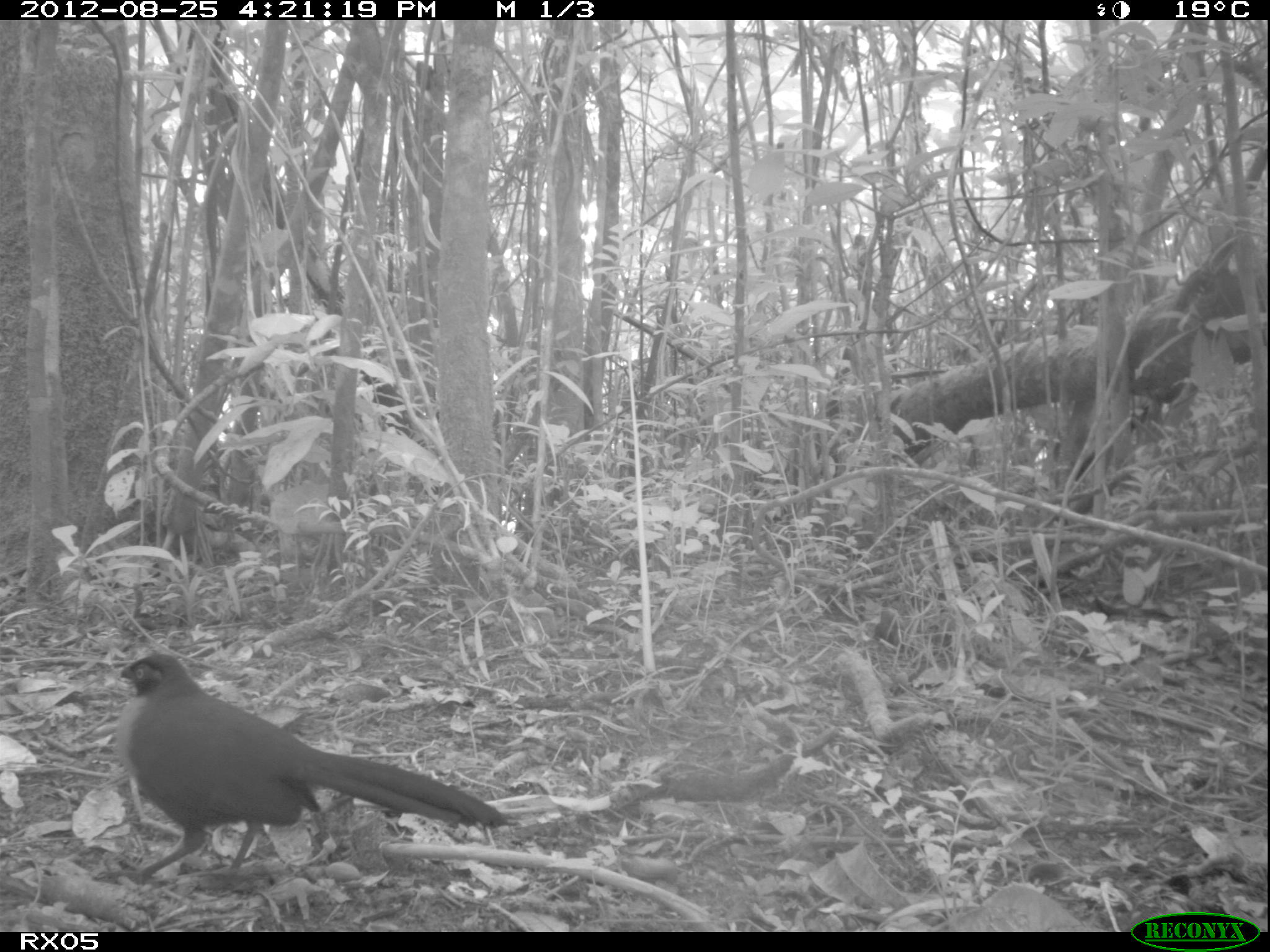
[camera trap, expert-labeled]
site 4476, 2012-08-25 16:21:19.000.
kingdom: Animalia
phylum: Chordata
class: Aves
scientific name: Aves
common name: bird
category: unknown bird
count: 1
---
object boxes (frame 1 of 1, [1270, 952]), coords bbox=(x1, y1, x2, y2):
unknown bird: bbox=(113, 651, 507, 887)